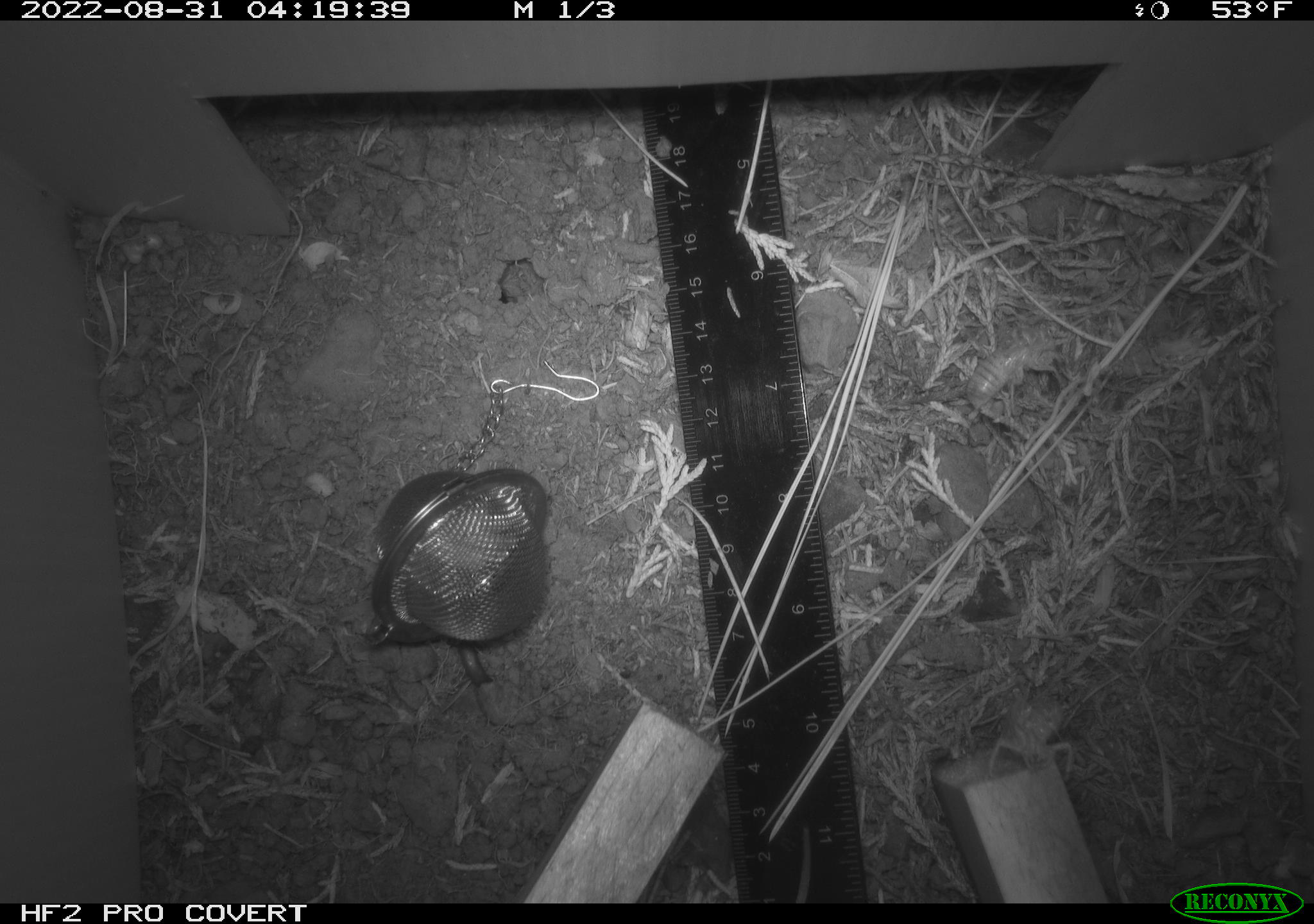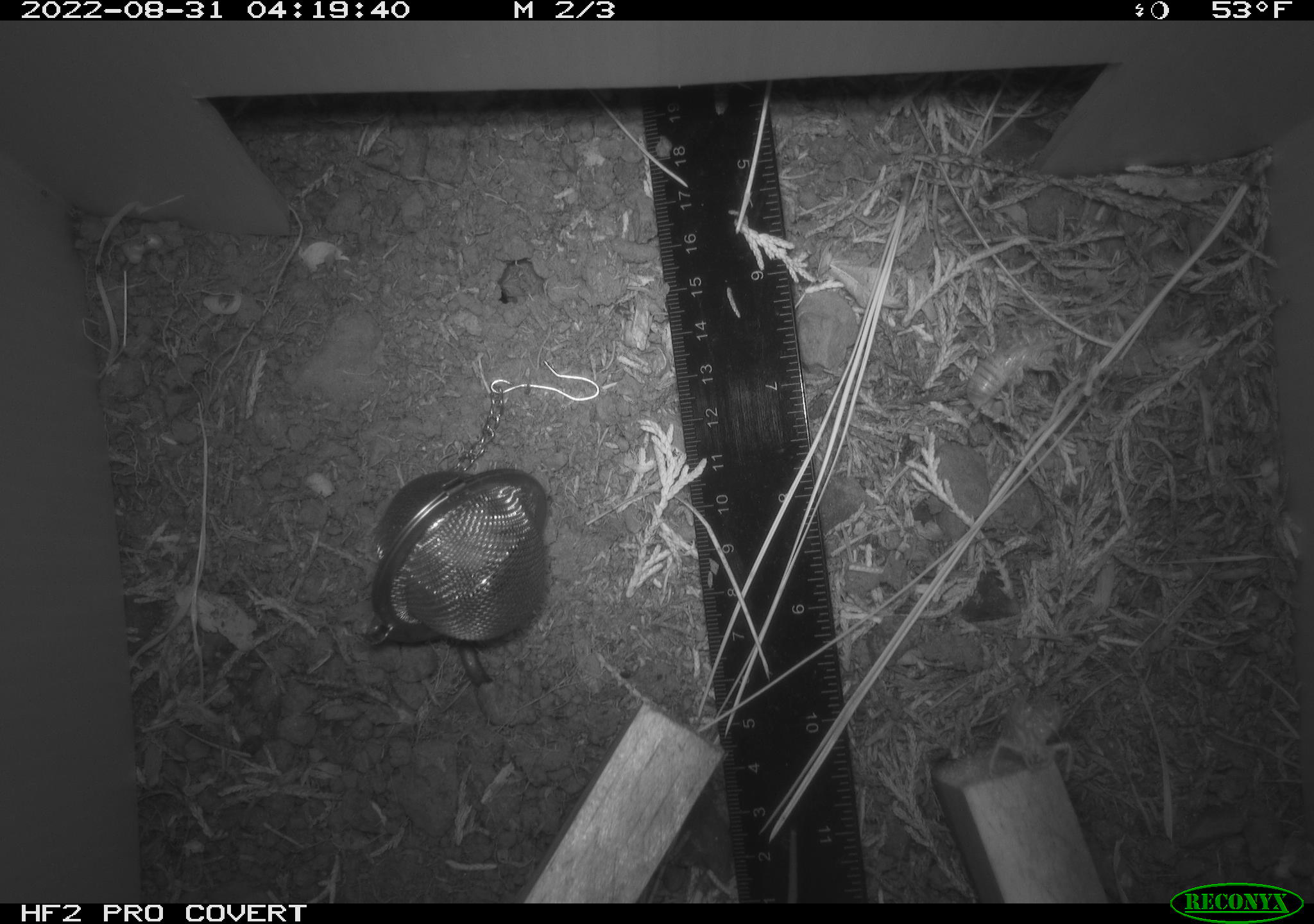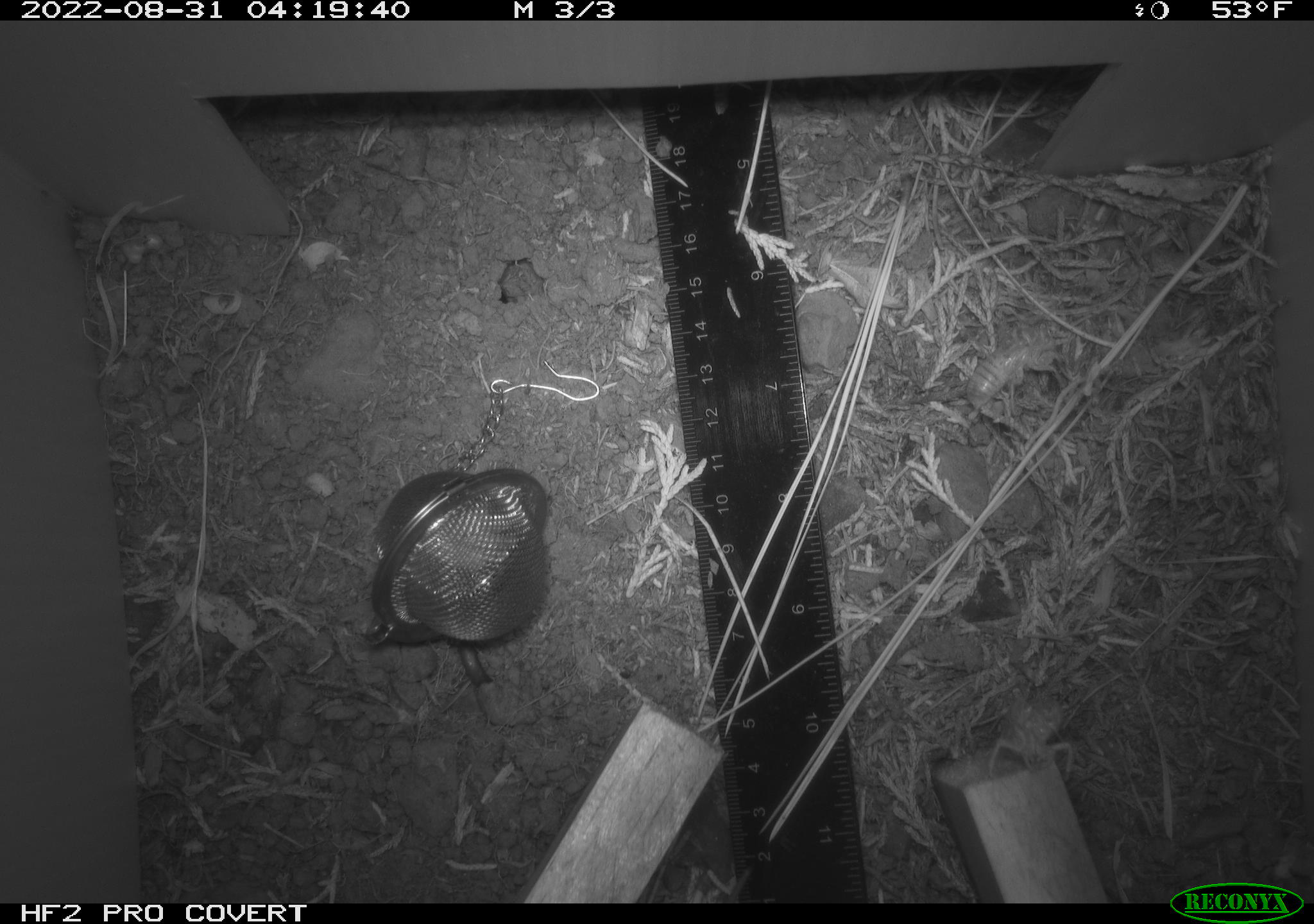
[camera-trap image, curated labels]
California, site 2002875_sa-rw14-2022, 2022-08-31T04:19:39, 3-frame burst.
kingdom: Animalia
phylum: Chordata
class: Mammalia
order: Eulipotyphla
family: Soricidae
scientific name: Soricidae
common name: shrews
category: soricidae family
Soricidae family (shrews) (Soricidae).